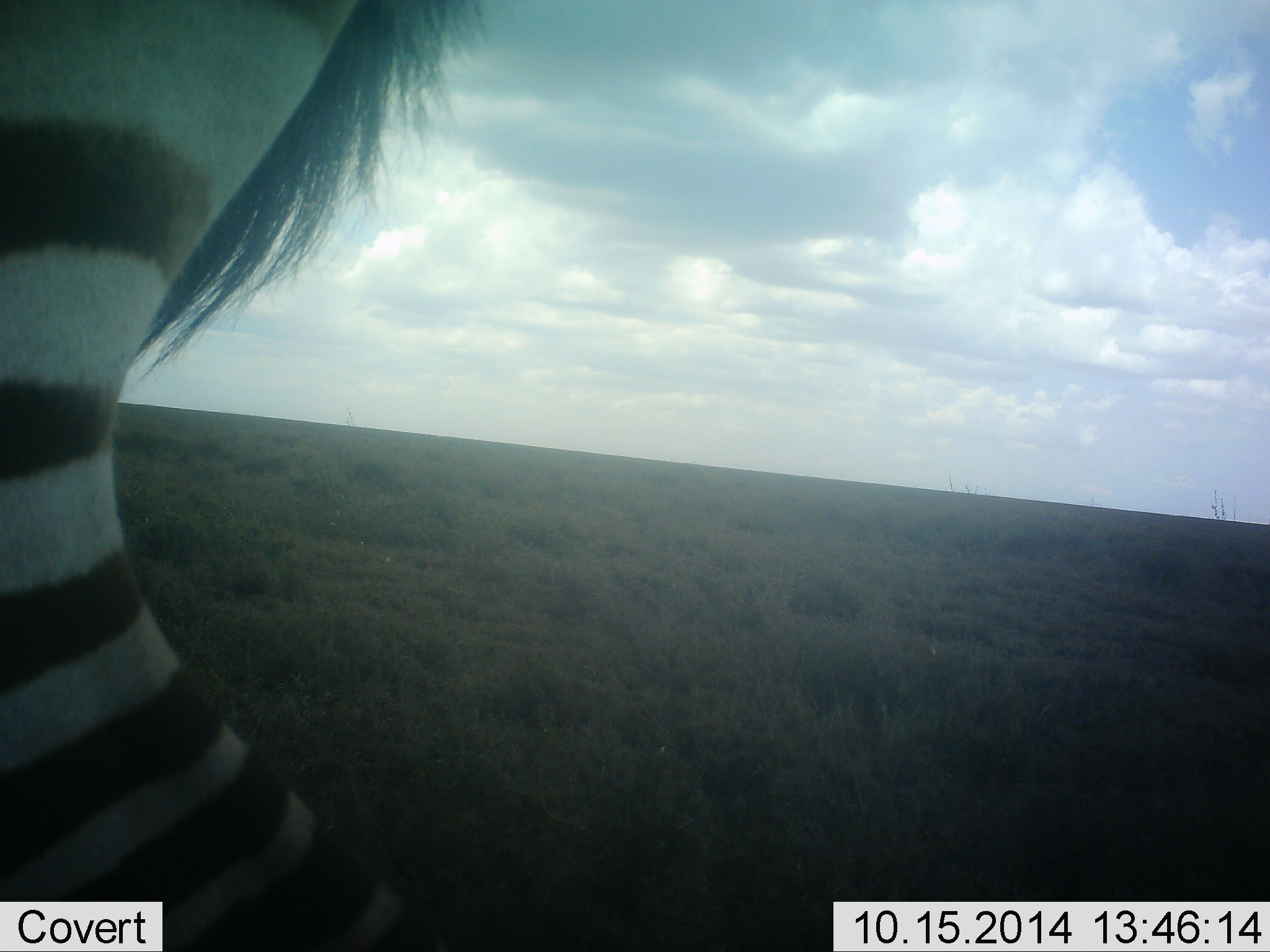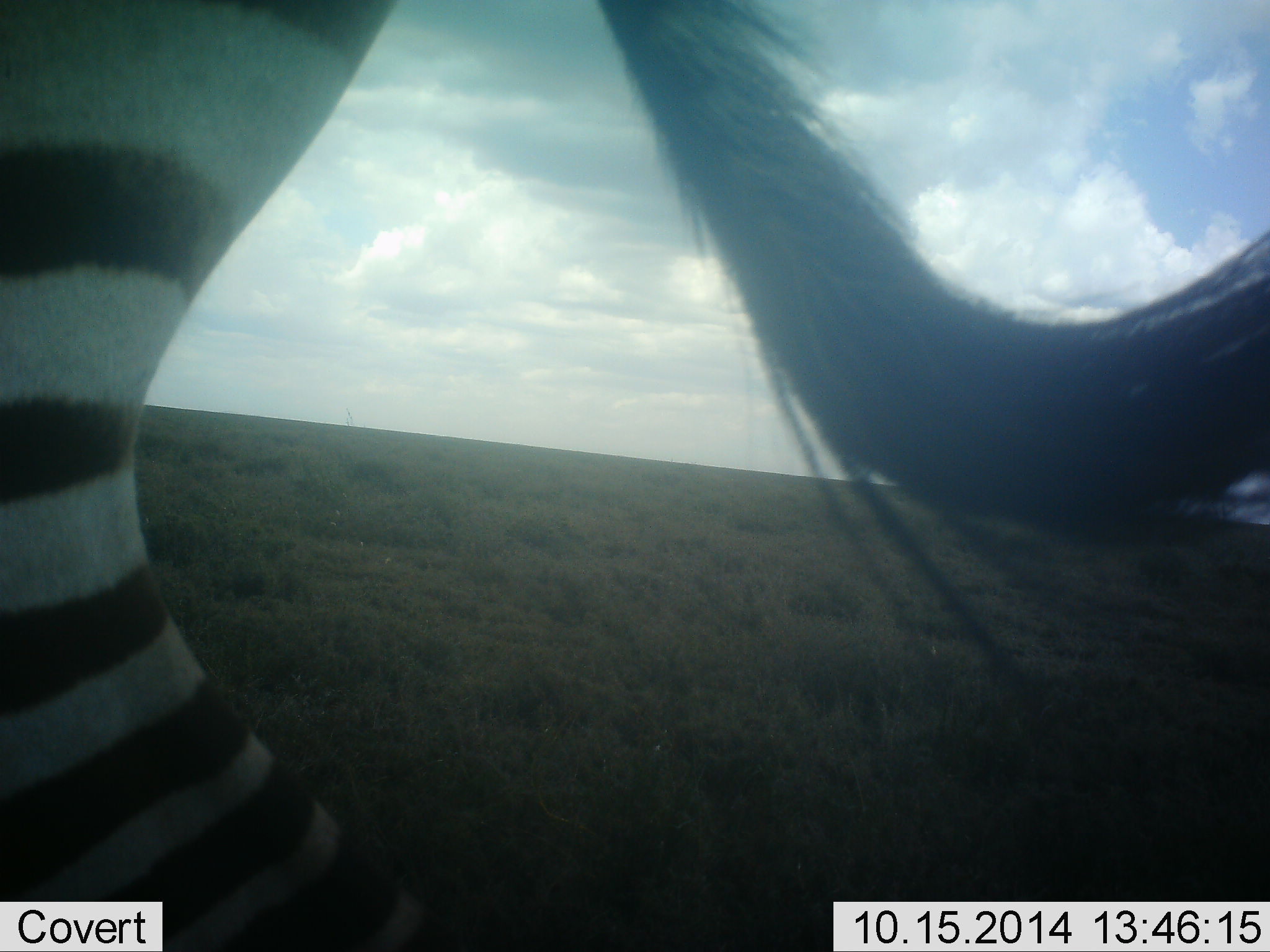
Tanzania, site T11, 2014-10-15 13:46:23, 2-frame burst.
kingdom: Animalia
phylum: Chordata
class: Mammalia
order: Perissodactyla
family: Equidae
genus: Equus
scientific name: Equus quagga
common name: plains zebra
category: zebra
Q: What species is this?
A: Zebra (plains zebra) (Equus quagga).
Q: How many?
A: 1.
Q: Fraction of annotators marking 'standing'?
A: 80%.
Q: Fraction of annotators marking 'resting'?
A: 0%.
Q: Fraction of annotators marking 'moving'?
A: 30%.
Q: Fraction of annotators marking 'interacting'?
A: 0%.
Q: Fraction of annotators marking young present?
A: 0%.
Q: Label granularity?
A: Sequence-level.